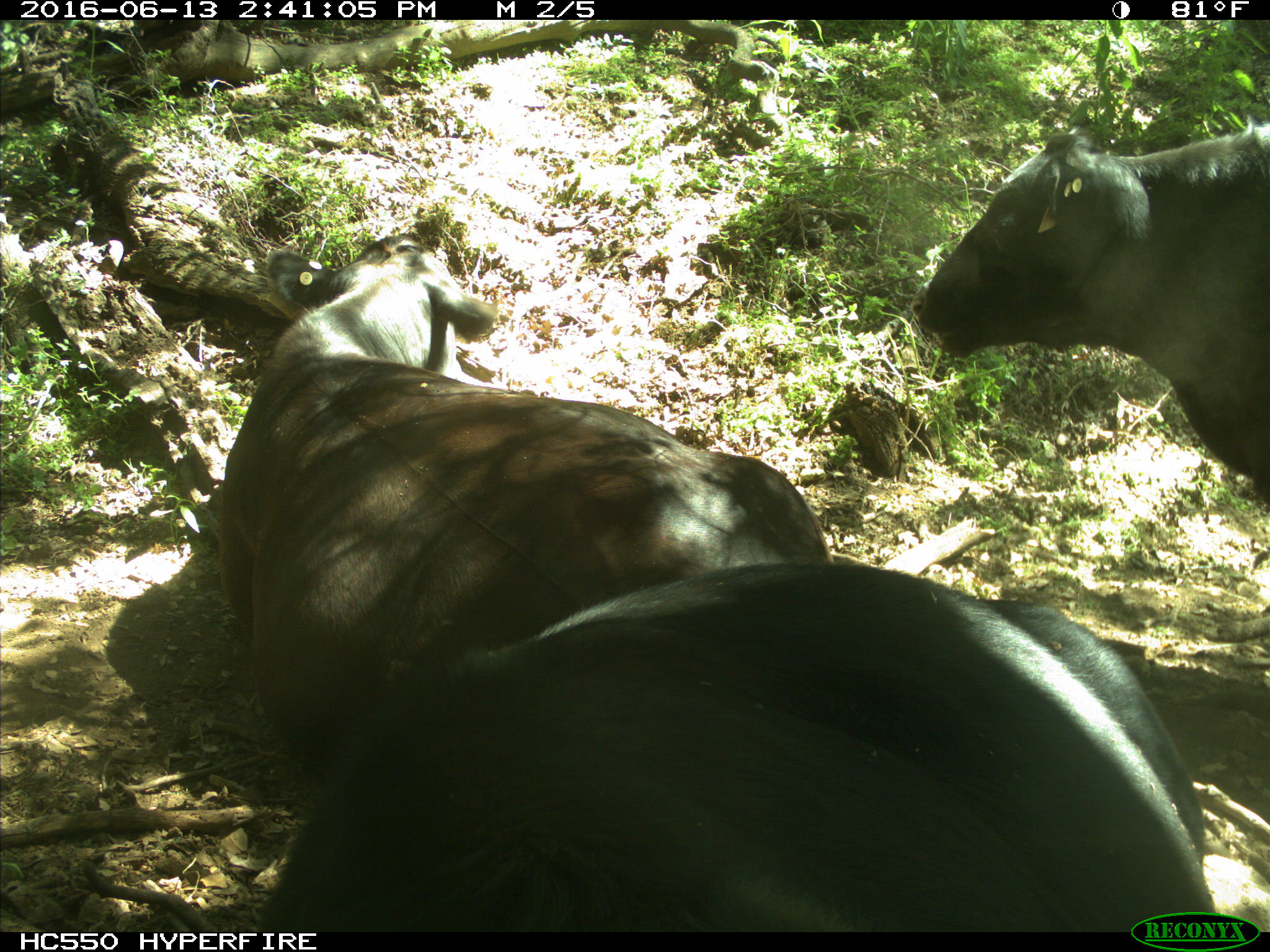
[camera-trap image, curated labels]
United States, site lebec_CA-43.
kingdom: Animalia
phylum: Chordata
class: Mammalia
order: Artiodactyla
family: Bovidae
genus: Bos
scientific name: Bos taurus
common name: domestic cow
Bos taurus (domestic cow).